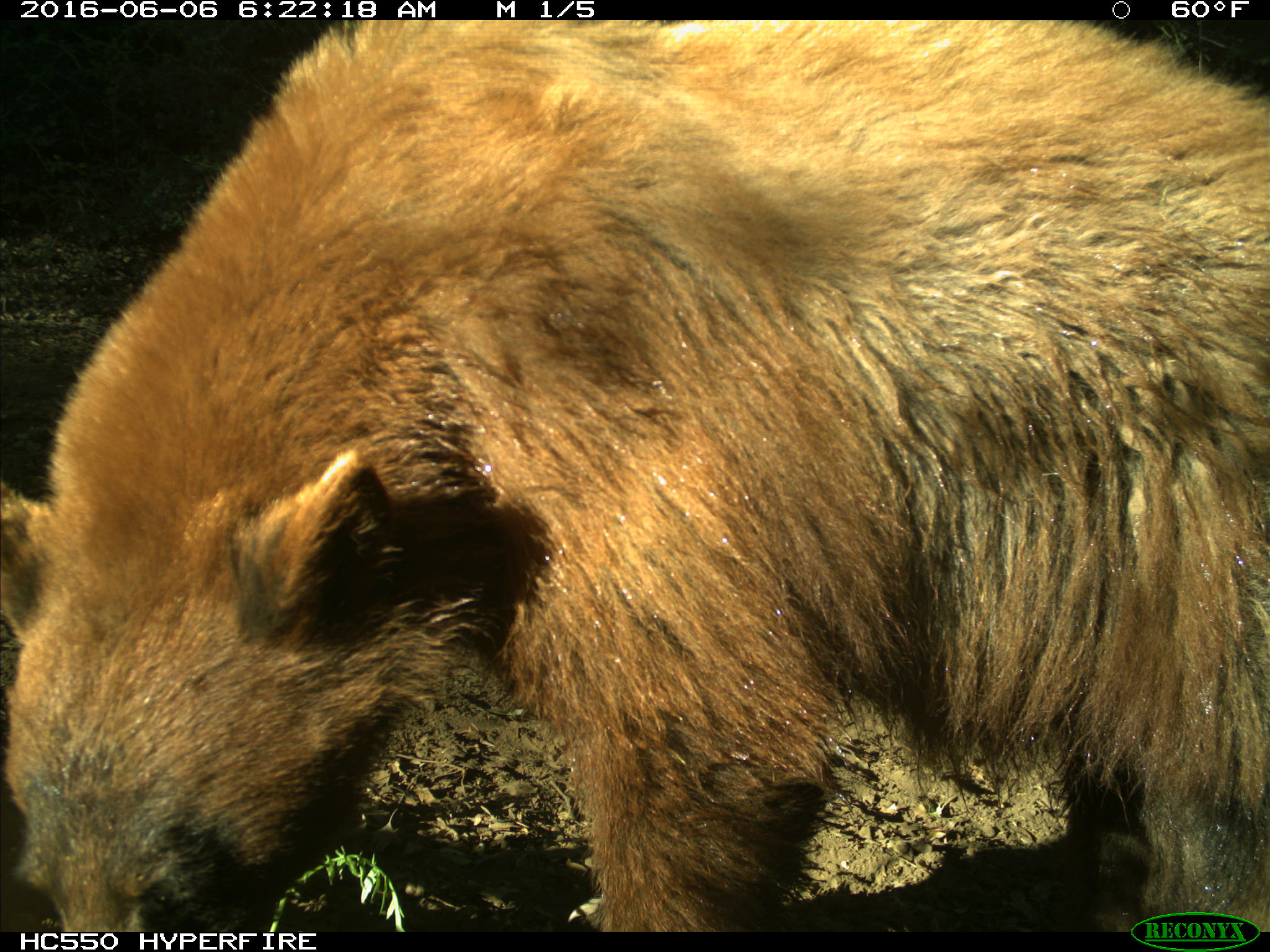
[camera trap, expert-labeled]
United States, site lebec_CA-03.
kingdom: Animalia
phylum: Chordata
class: Mammalia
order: Carnivora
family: Ursidae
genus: Ursus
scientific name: Ursus americanus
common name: american black bear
Ursus americanus (american black bear).